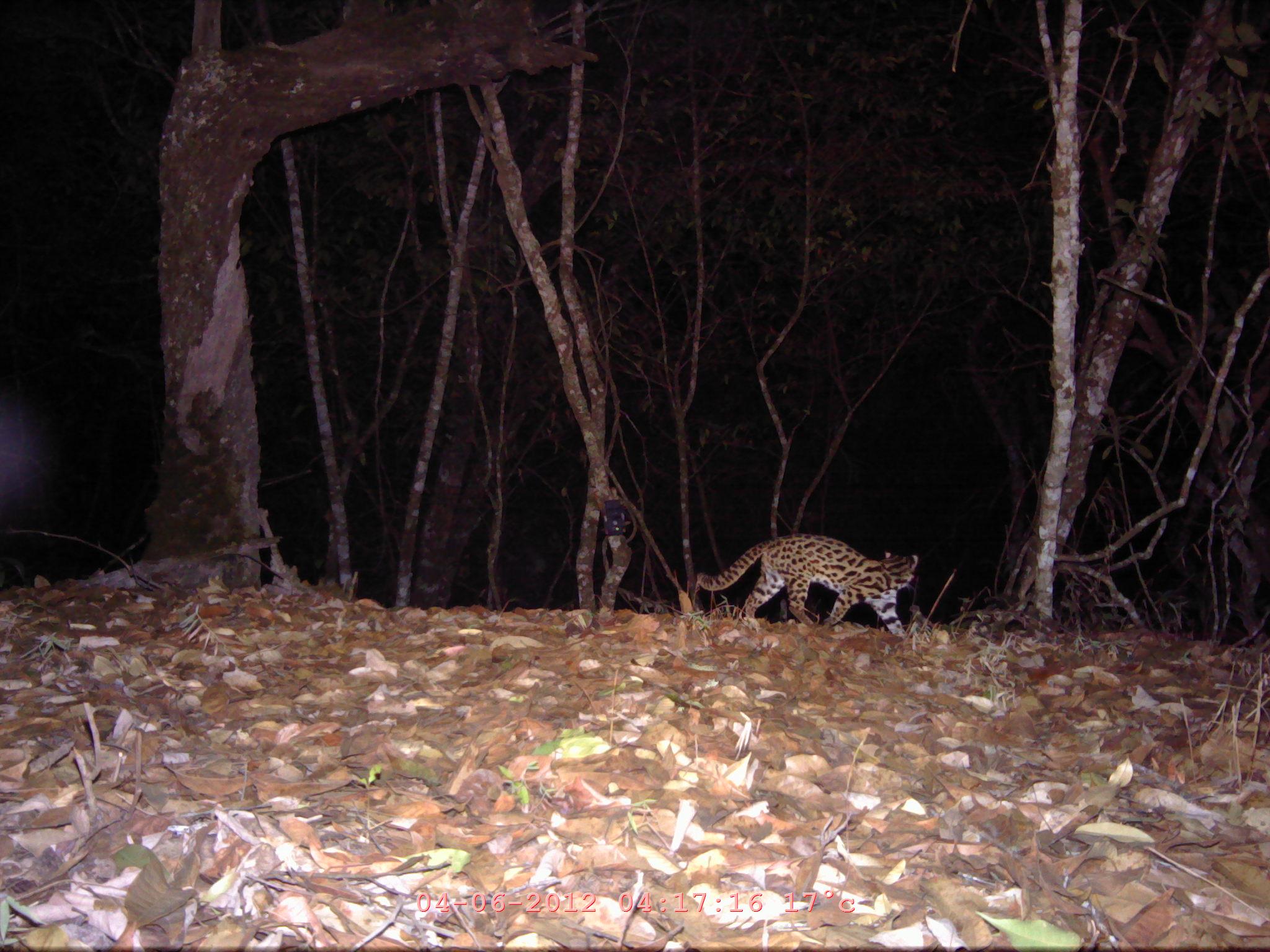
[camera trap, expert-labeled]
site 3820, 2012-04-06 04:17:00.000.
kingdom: Animalia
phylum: Chordata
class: Mammalia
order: Carnivora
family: Felidae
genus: Prionailurus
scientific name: Prionailurus bengalensis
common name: mainland leopard cat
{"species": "Prionailurus bengalensis (mainland leopard cat)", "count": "1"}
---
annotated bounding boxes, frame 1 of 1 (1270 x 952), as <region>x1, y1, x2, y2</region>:
prionailurus bengalensis: <region>695, 532, 919, 637</region>